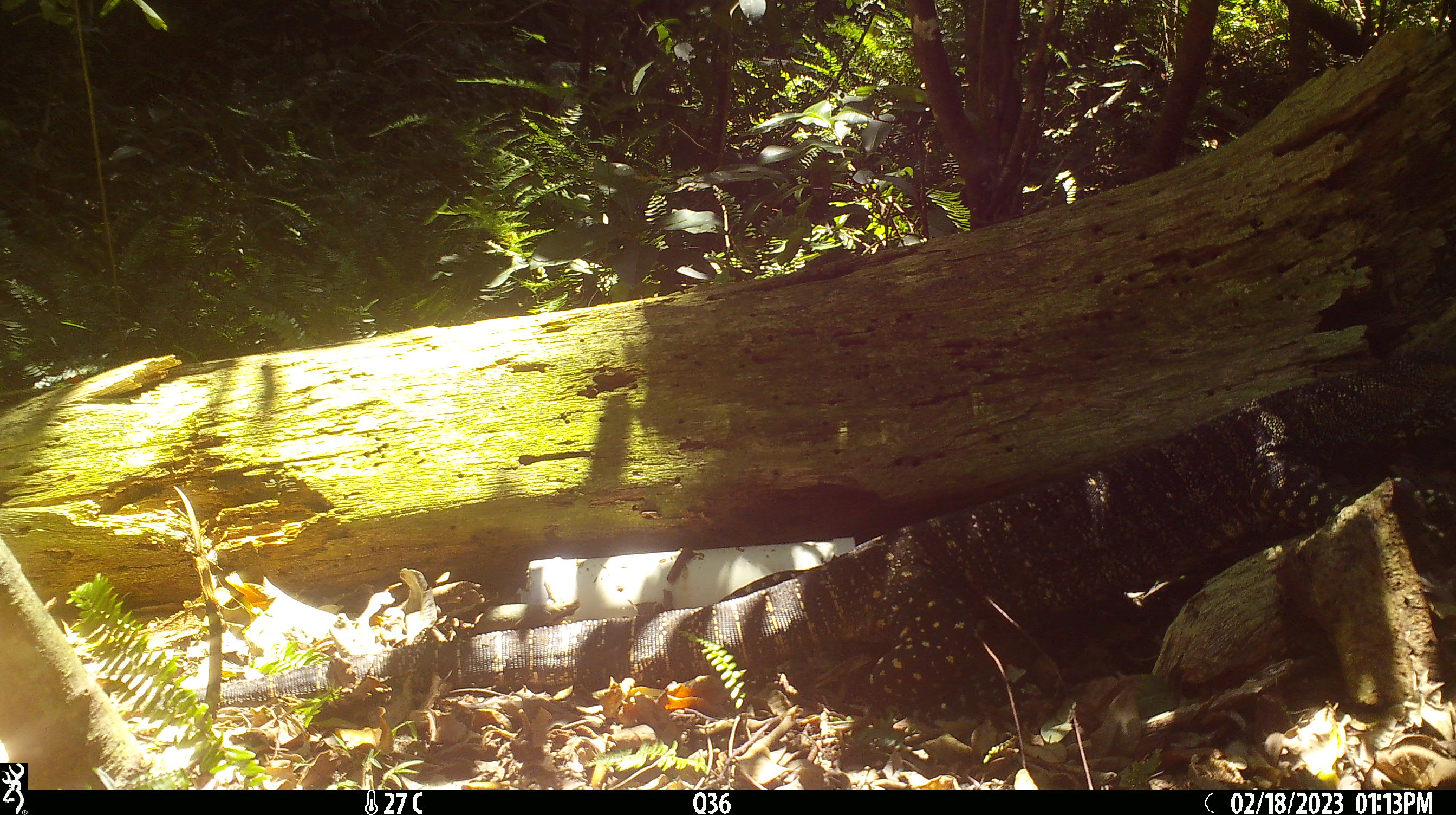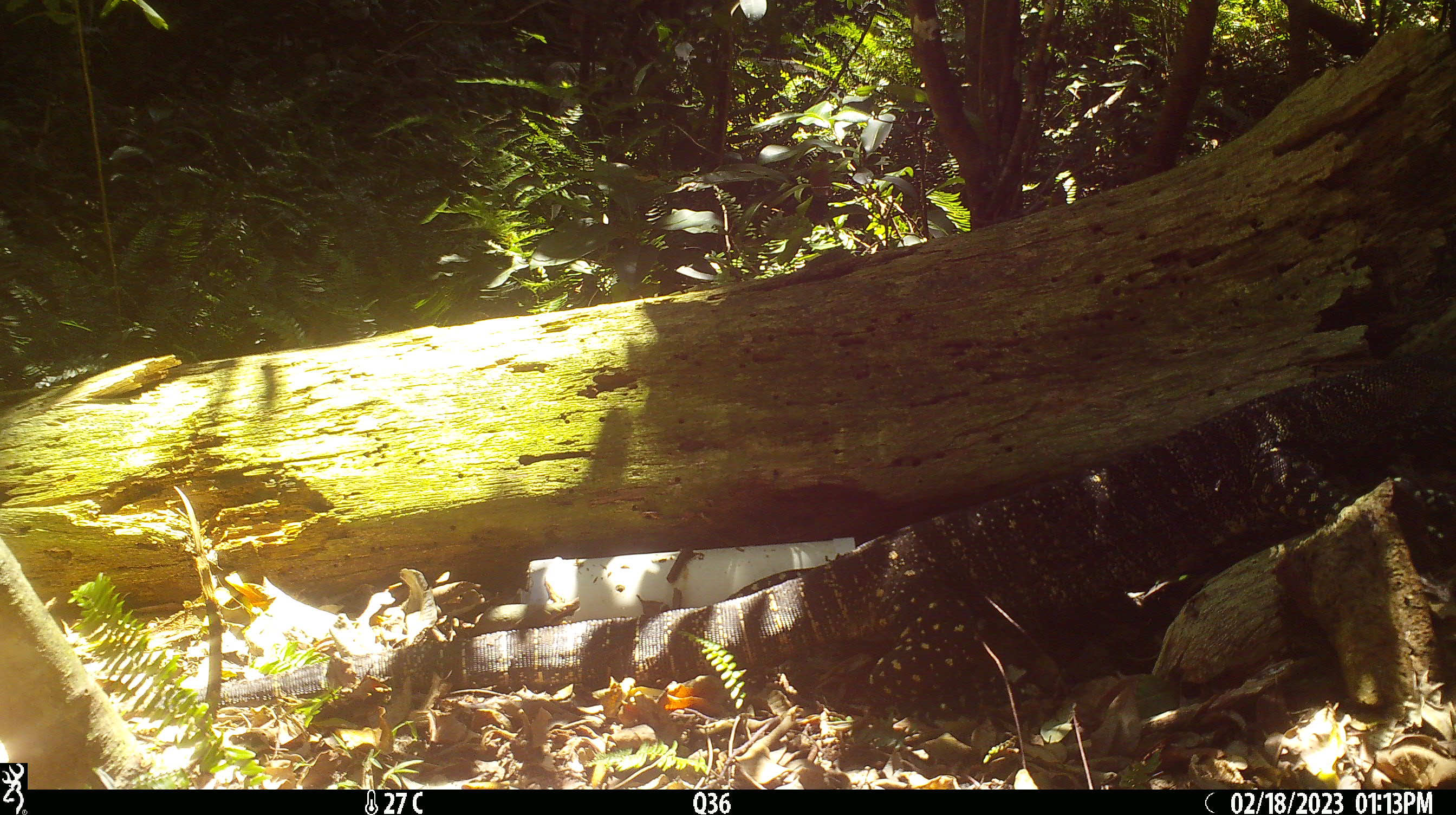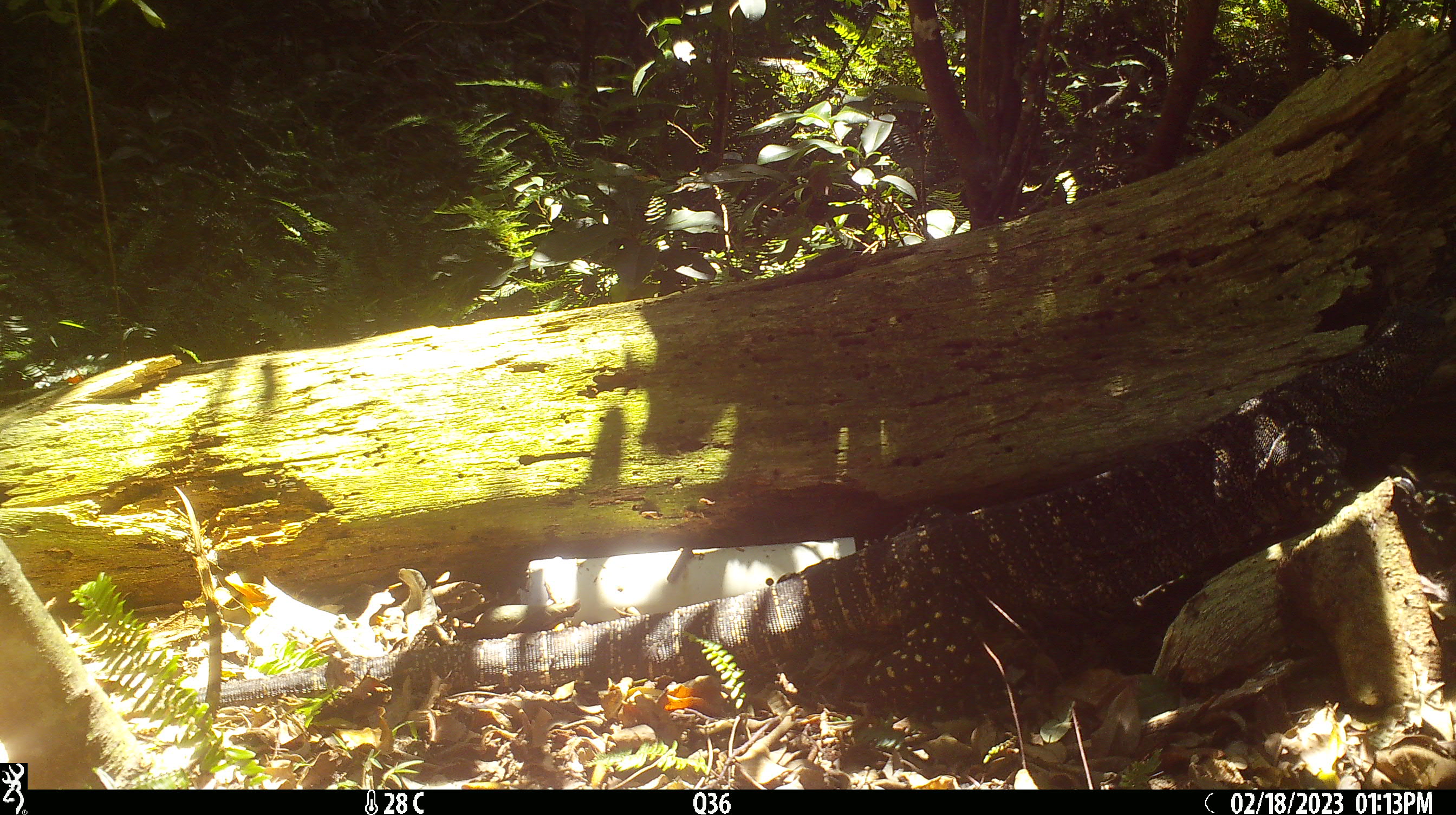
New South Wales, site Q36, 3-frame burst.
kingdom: Animalia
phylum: Chordata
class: Reptilia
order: Squamata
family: Varanidae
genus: Varanus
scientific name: Varanus varius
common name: lace monitor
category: goanna